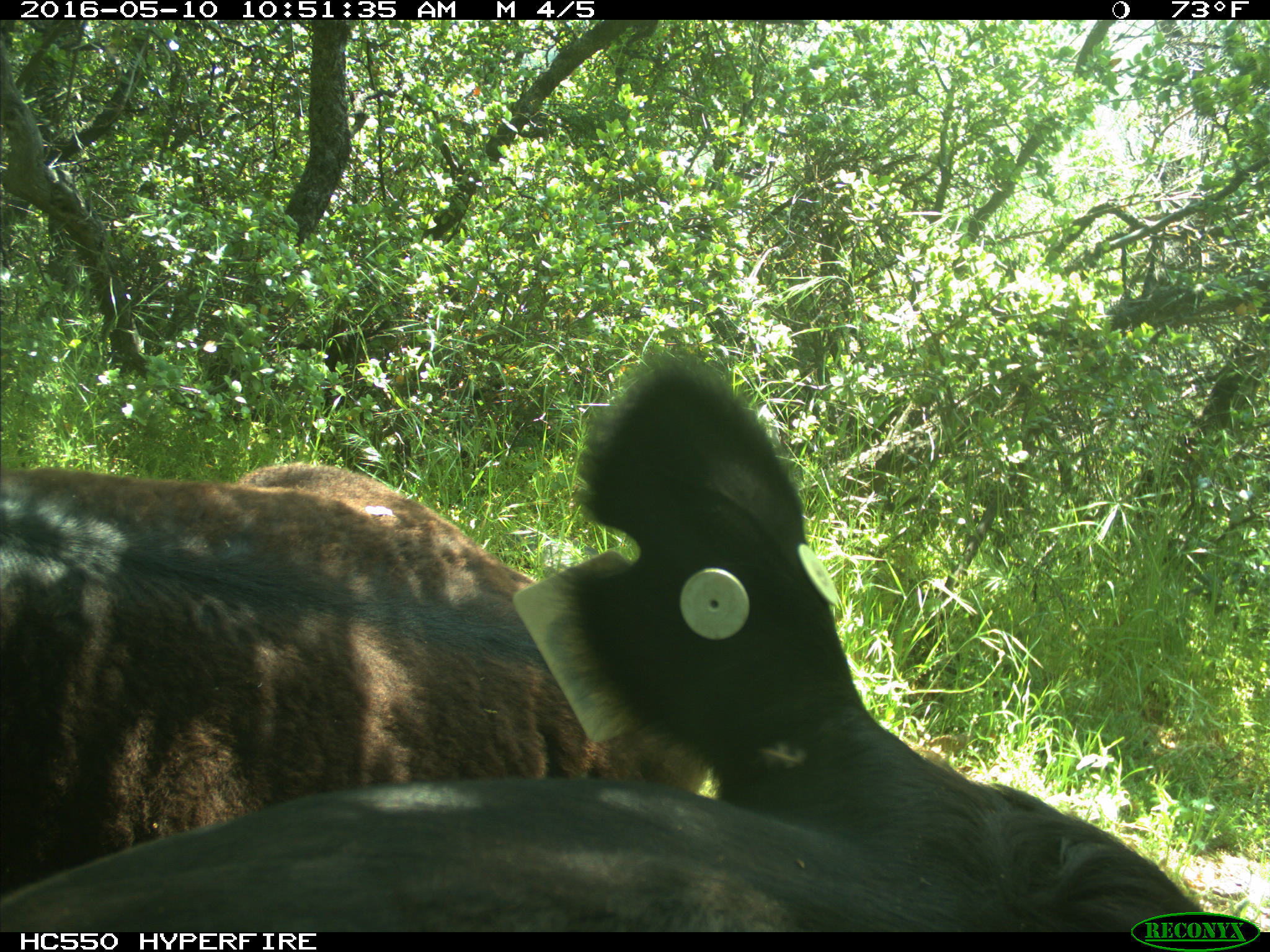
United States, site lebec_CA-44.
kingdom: Animalia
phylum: Chordata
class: Mammalia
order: Artiodactyla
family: Bovidae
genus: Bos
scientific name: Bos taurus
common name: domestic cow